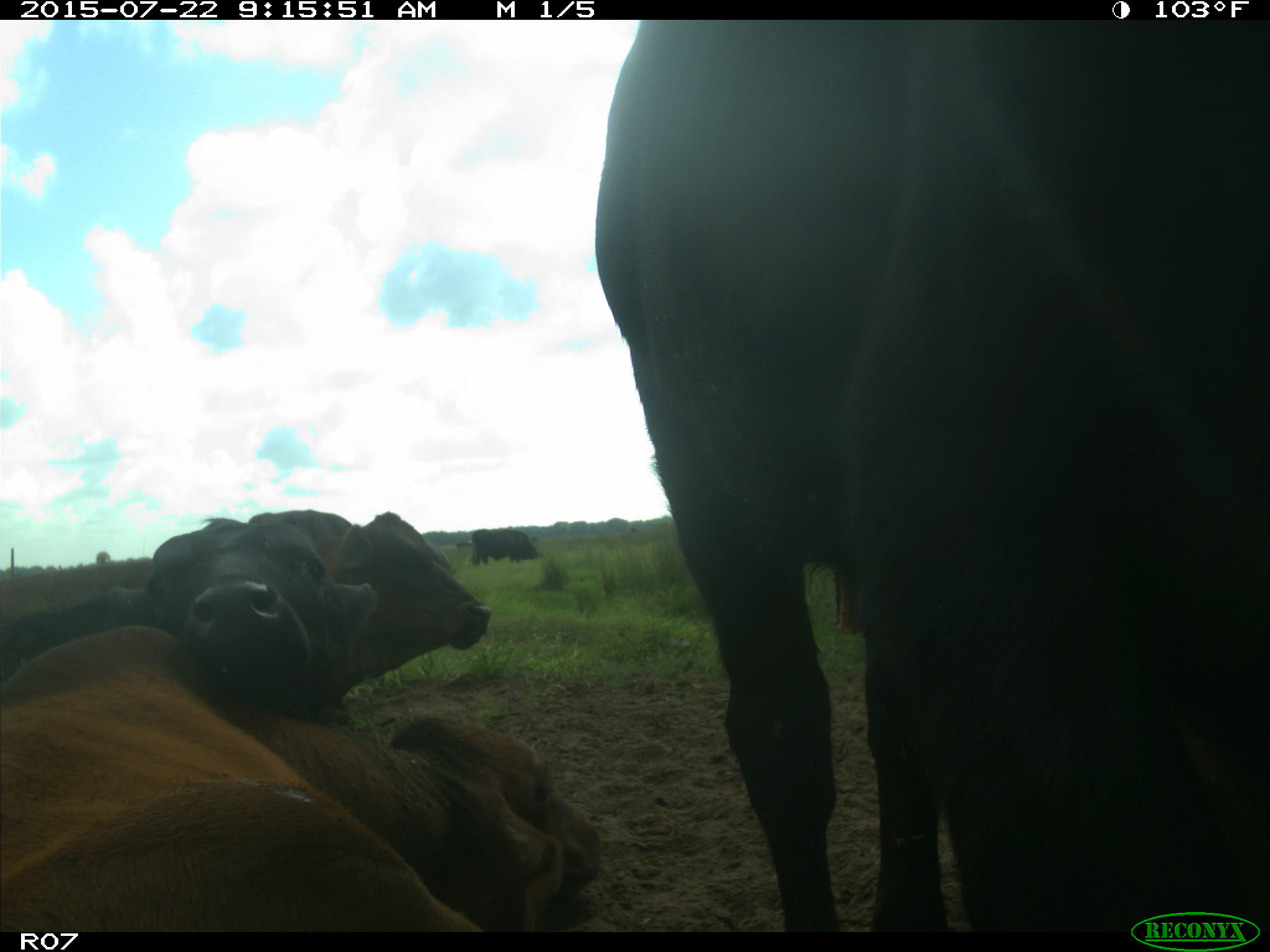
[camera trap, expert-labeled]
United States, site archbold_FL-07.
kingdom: Animalia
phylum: Chordata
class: Mammalia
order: Artiodactyla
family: Suidae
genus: Sus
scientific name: Sus scrofa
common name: wild boar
Sus scrofa (wild boar).